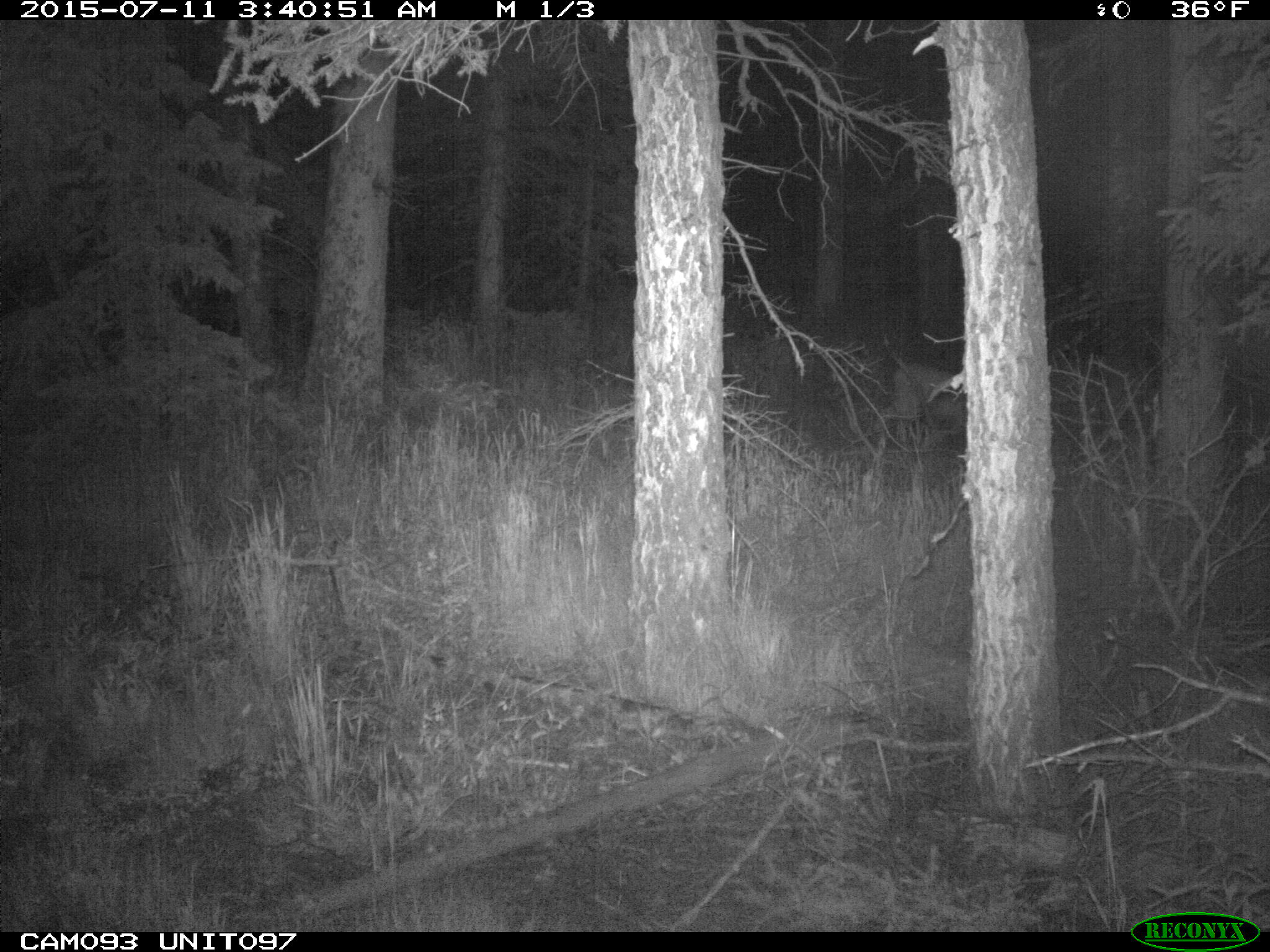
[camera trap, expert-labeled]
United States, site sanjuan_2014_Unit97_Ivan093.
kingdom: Animalia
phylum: Chordata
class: Mammalia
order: Artiodactyla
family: Cervidae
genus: Odocoileus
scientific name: Odocoileus hemionus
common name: mule deer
Odocoileus hemionus (mule deer).